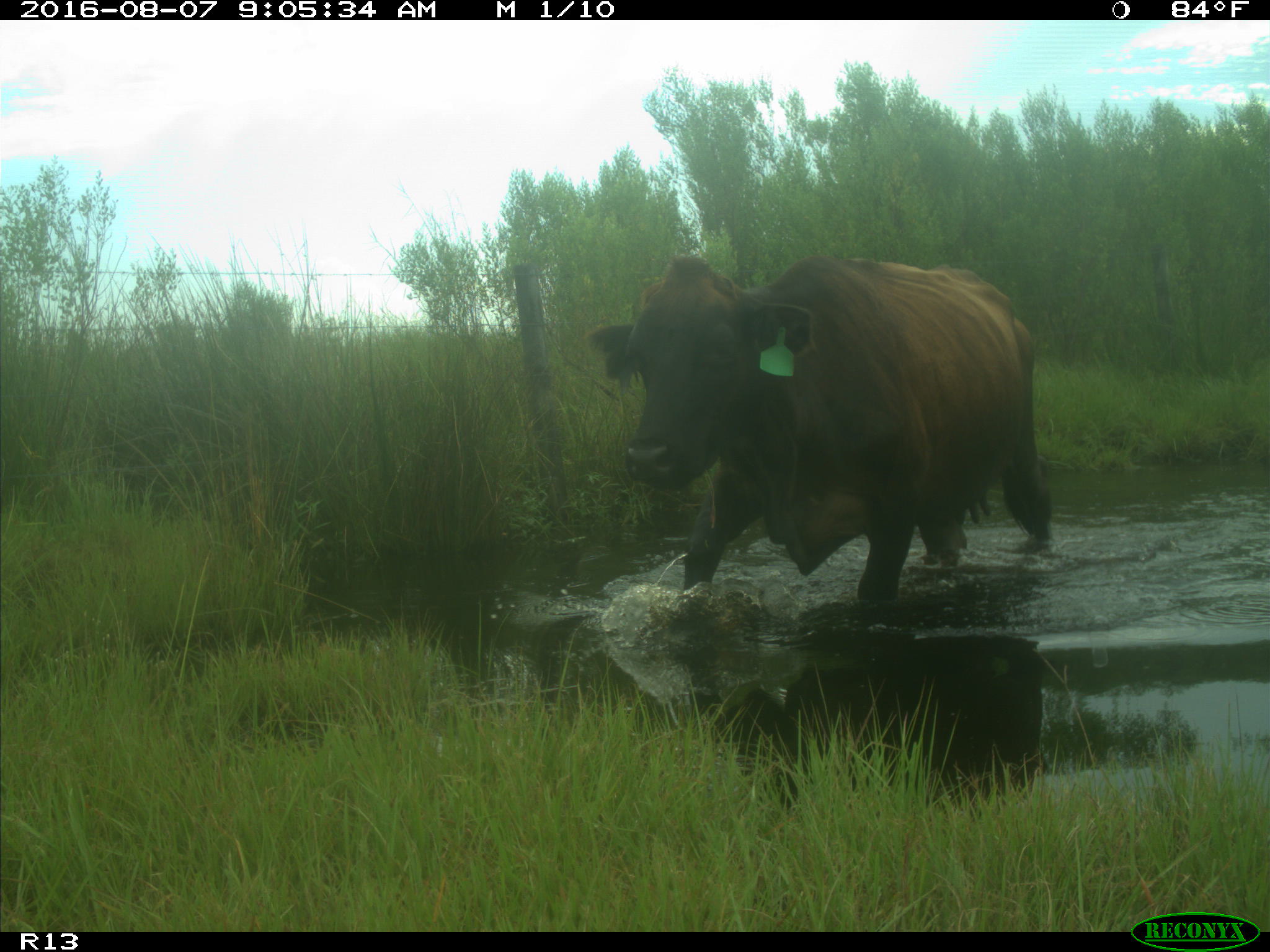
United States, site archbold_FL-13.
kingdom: Animalia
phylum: Chordata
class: Mammalia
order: Artiodactyla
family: Bovidae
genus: Bos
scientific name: Bos taurus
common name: domestic cow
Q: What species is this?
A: Bos taurus (domestic cow).